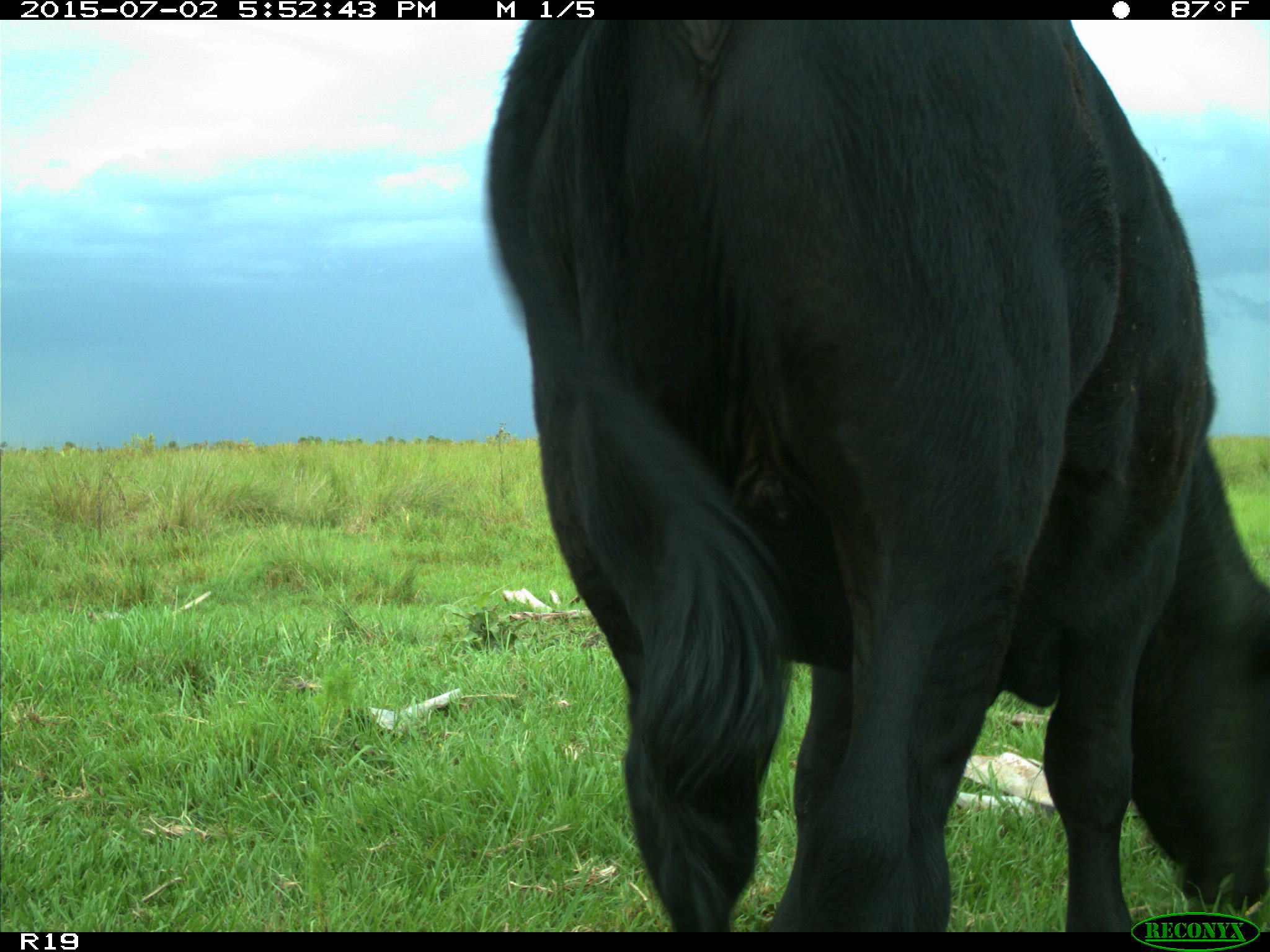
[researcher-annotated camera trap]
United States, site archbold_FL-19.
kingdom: Animalia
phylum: Chordata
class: Mammalia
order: Artiodactyla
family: Bovidae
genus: Bos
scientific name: Bos taurus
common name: domestic cow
Bos taurus (domestic cow).